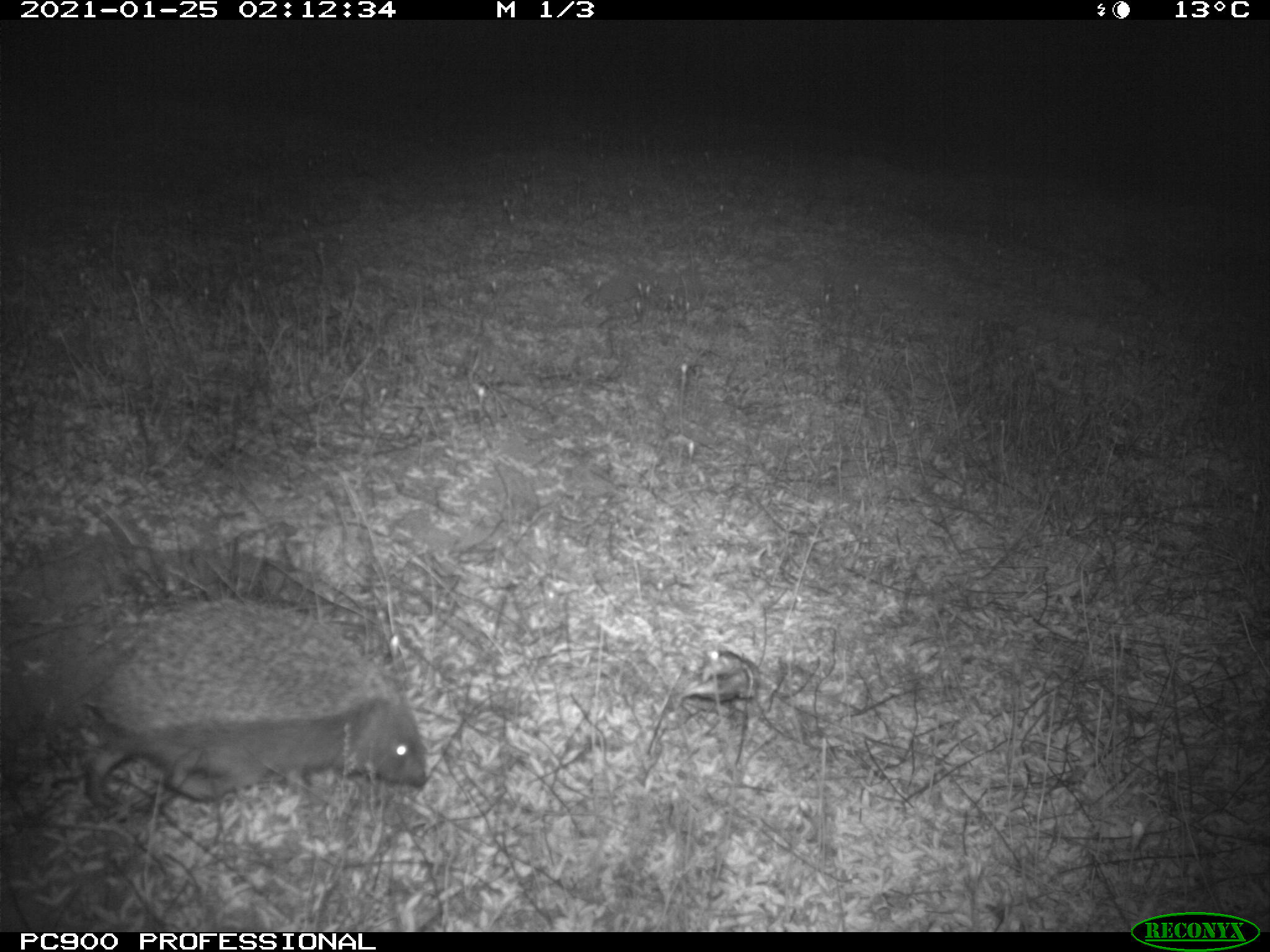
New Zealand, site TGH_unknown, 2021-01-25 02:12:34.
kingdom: Animalia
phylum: Chordata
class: Mammalia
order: Eulipotyphla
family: Erinaceidae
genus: Erinaceus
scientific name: Erinaceus europaeus europaeus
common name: european hedgehog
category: hedgehog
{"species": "hedgehog (european hedgehog) (Erinaceus europaeus europaeus)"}